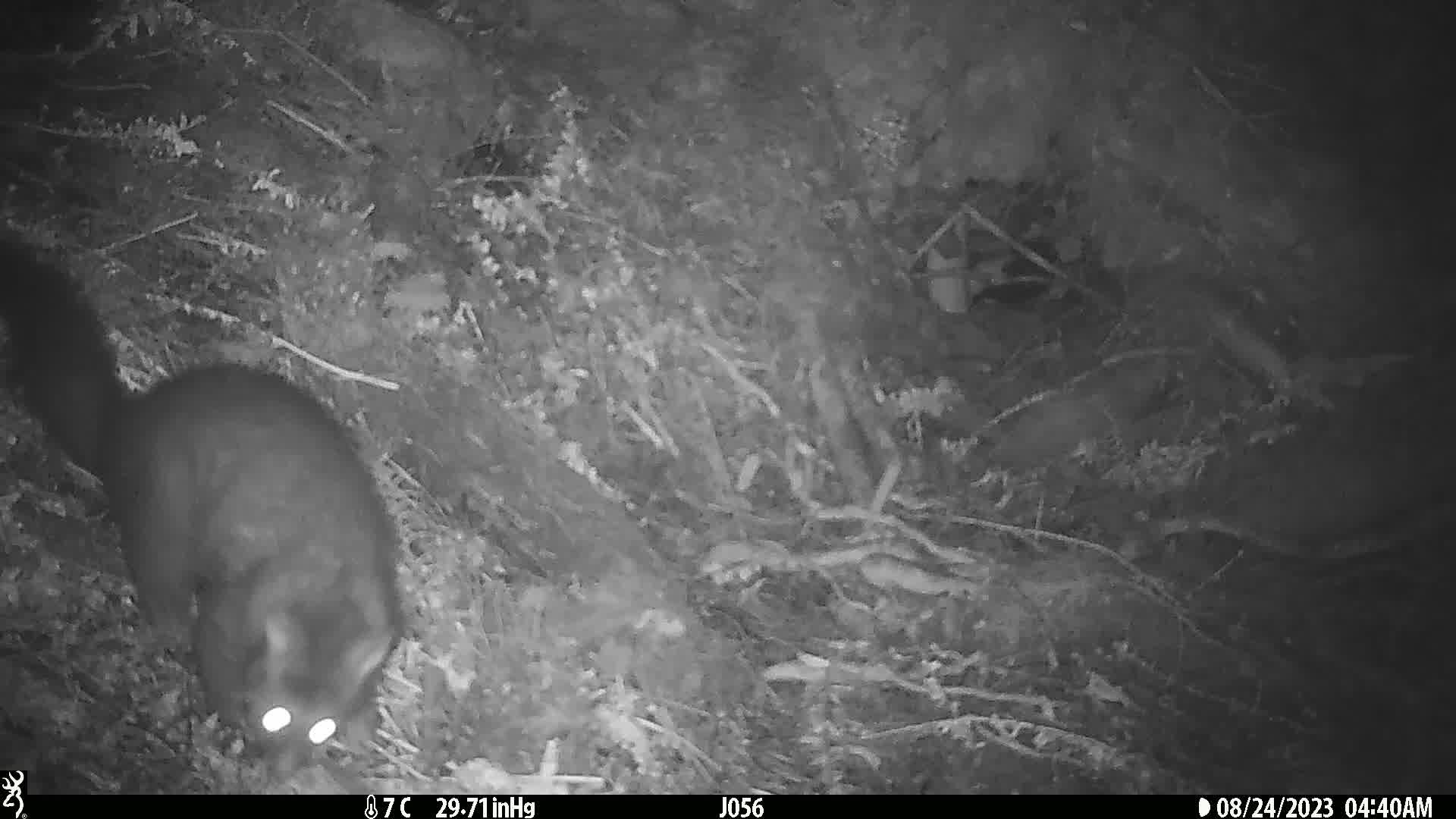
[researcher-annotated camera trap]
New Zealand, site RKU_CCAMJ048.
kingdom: Animalia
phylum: Chordata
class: Mammalia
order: Diprotodontia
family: Phalangeridae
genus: Trichosurus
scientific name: Trichosurus vulpecula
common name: common brushtail possum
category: possum